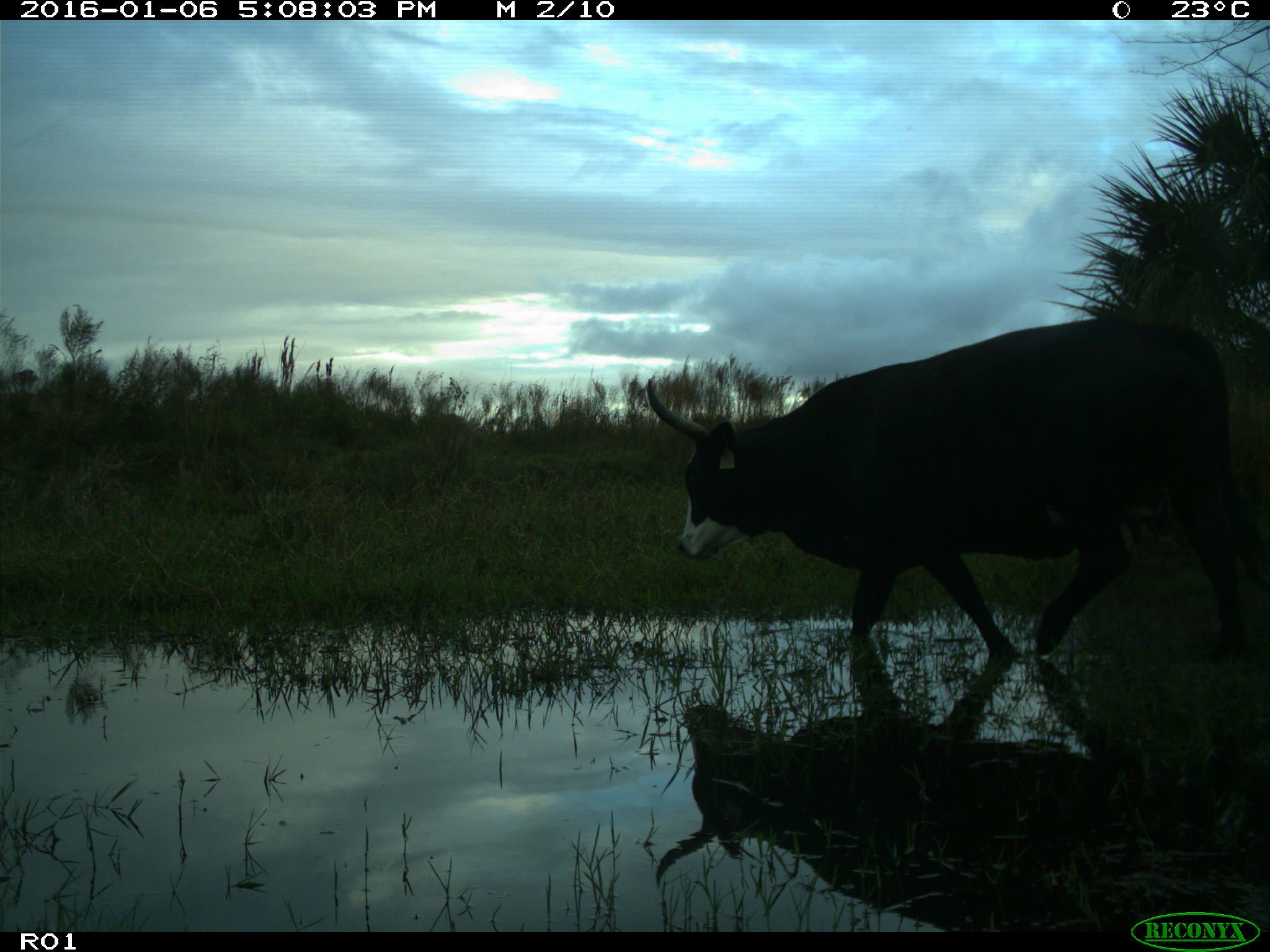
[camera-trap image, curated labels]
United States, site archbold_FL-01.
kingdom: Animalia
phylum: Chordata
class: Mammalia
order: Artiodactyla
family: Bovidae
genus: Bos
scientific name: Bos taurus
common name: domestic cow